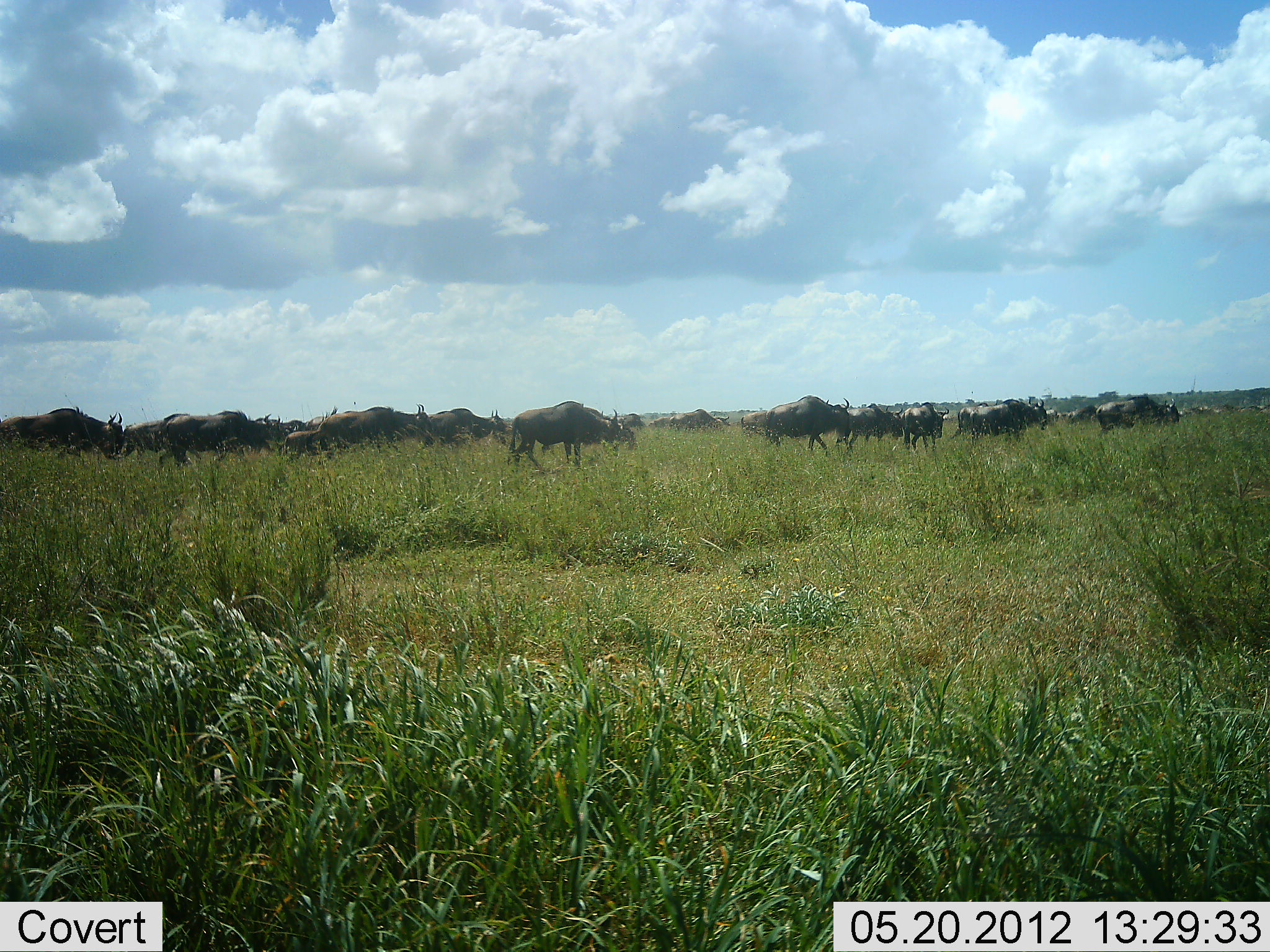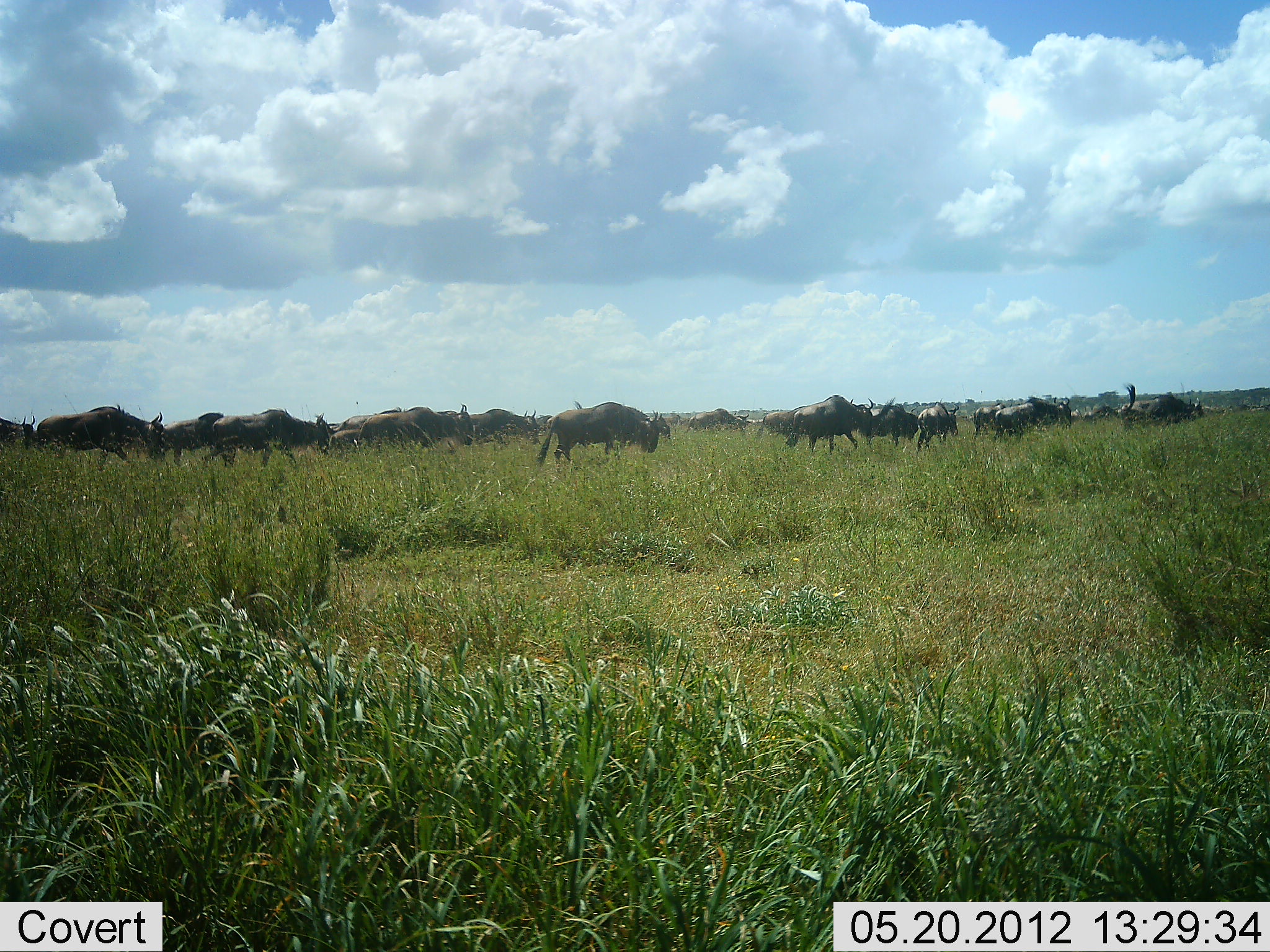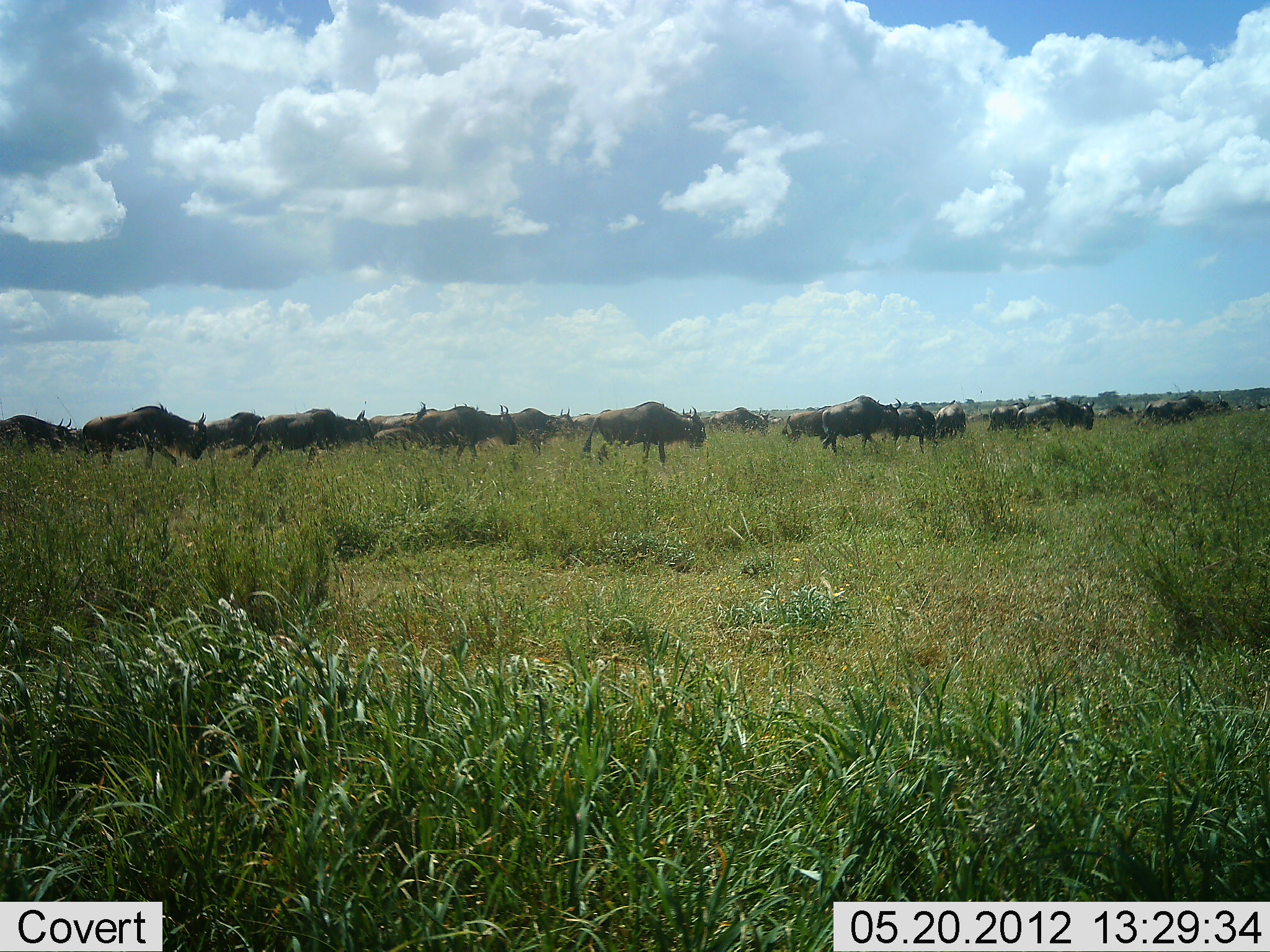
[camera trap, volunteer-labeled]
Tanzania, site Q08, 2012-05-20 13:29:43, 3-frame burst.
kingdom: Animalia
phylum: Chordata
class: Mammalia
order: Artiodactyla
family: Bovidae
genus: Connochaetes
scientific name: Connochaetes taurinus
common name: blue wildebeest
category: wildebeest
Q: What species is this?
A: Wildebeest (blue wildebeest) (Connochaetes taurinus).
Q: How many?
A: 11-50.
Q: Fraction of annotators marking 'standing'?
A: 10%.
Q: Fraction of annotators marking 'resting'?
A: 0%.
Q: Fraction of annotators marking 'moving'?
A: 90%.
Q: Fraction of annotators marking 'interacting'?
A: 0%.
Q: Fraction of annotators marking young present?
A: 10%.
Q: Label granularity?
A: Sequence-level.